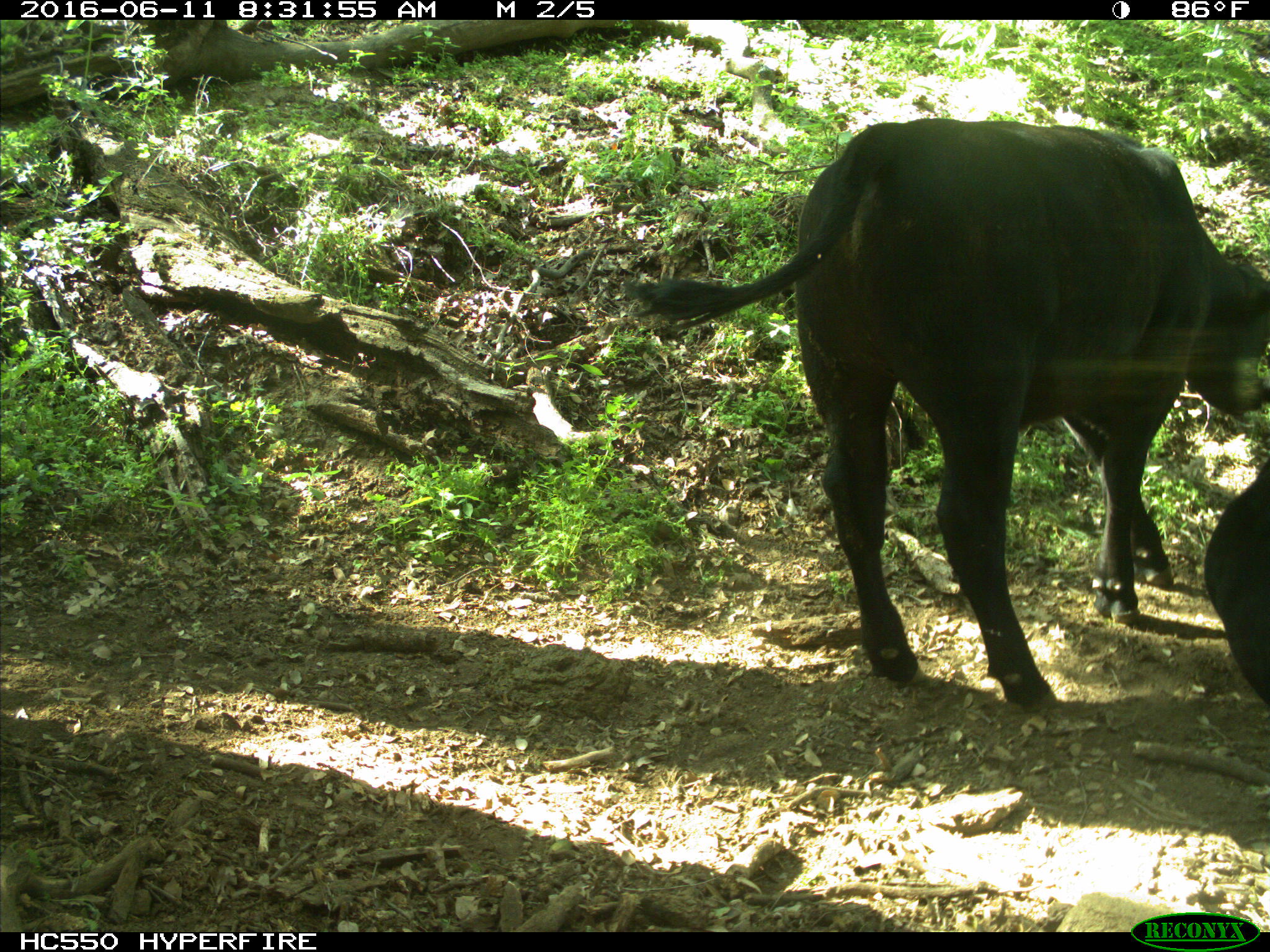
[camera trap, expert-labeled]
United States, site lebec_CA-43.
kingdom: Animalia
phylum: Chordata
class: Mammalia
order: Artiodactyla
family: Bovidae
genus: Bos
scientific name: Bos taurus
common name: domestic cow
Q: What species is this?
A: Bos taurus (domestic cow).